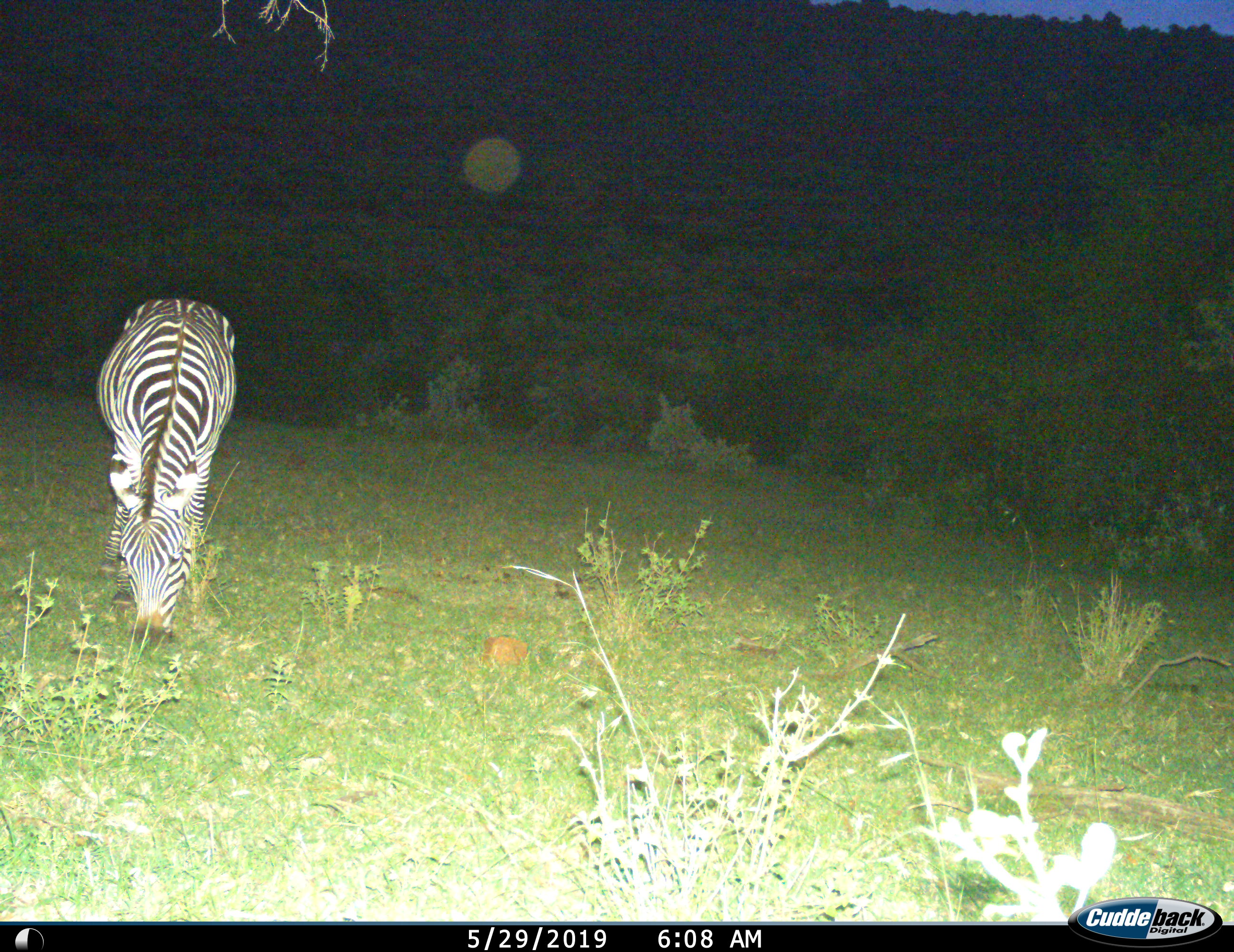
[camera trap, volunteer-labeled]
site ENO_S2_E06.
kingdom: Animalia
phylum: Chordata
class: Mammalia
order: Perissodactyla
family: Equidae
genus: Equus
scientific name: Equus quagga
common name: plains zebra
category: zebraplains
Zebraplains (plains zebra) (Equus quagga), count 1. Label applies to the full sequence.